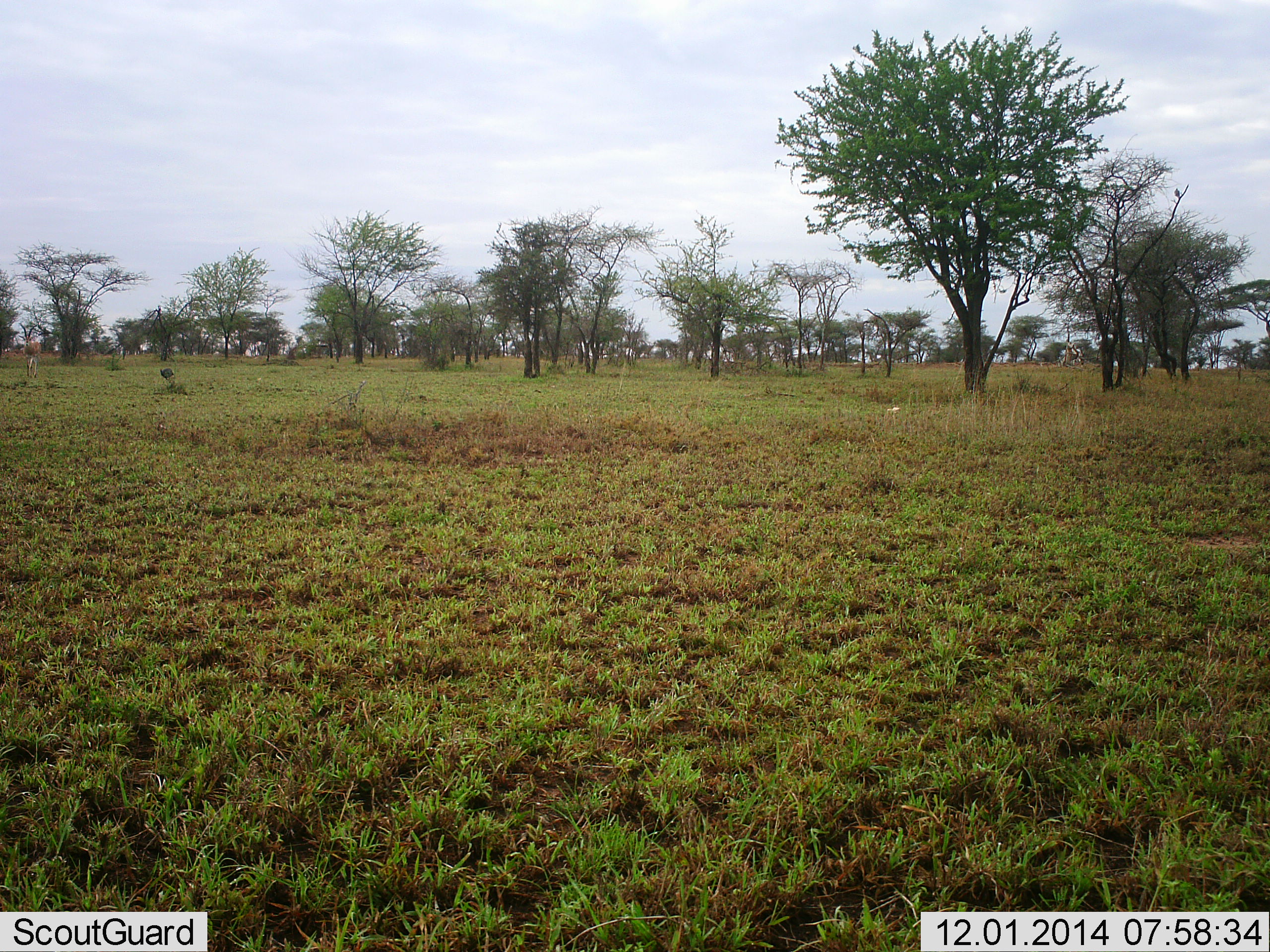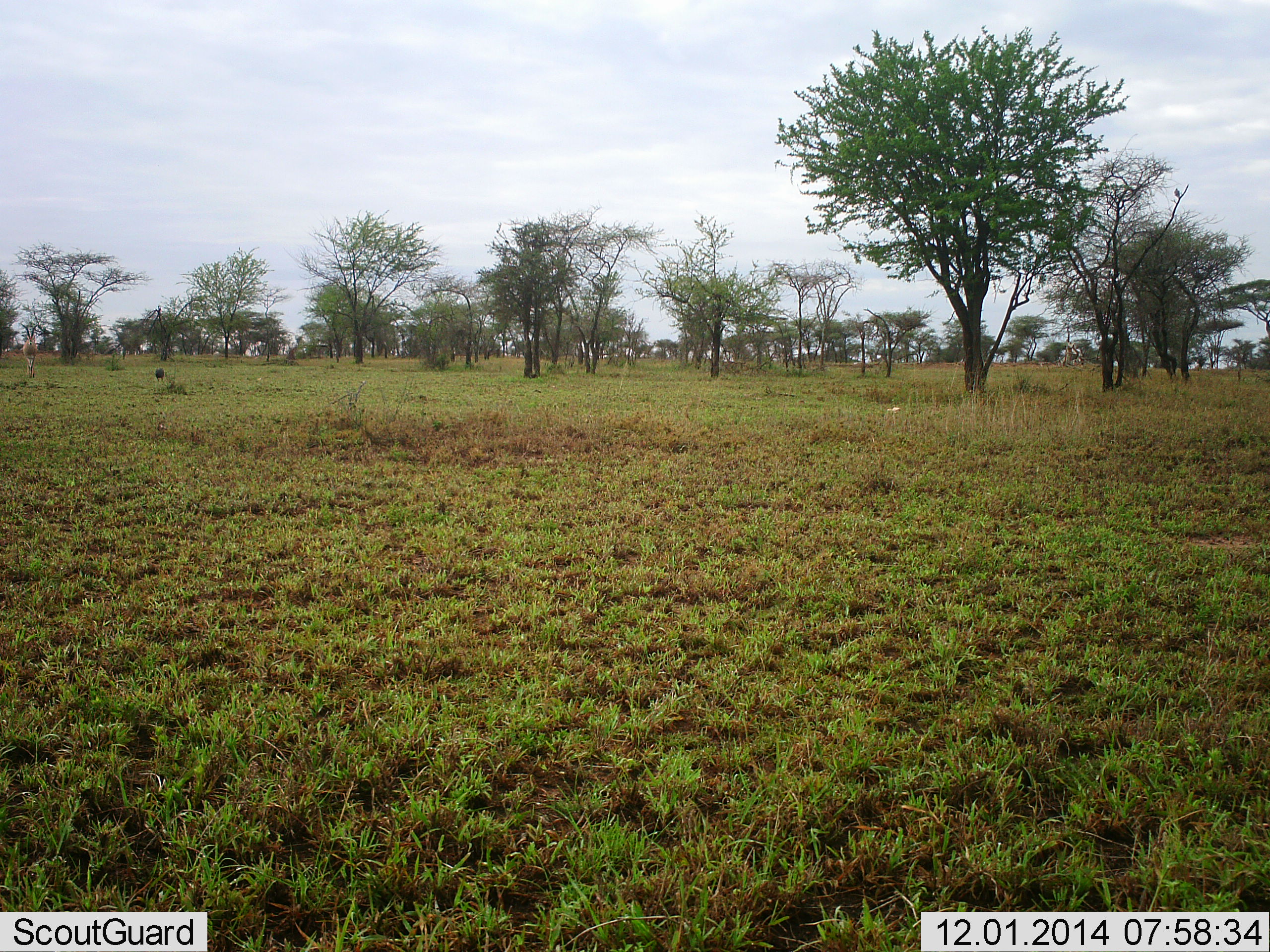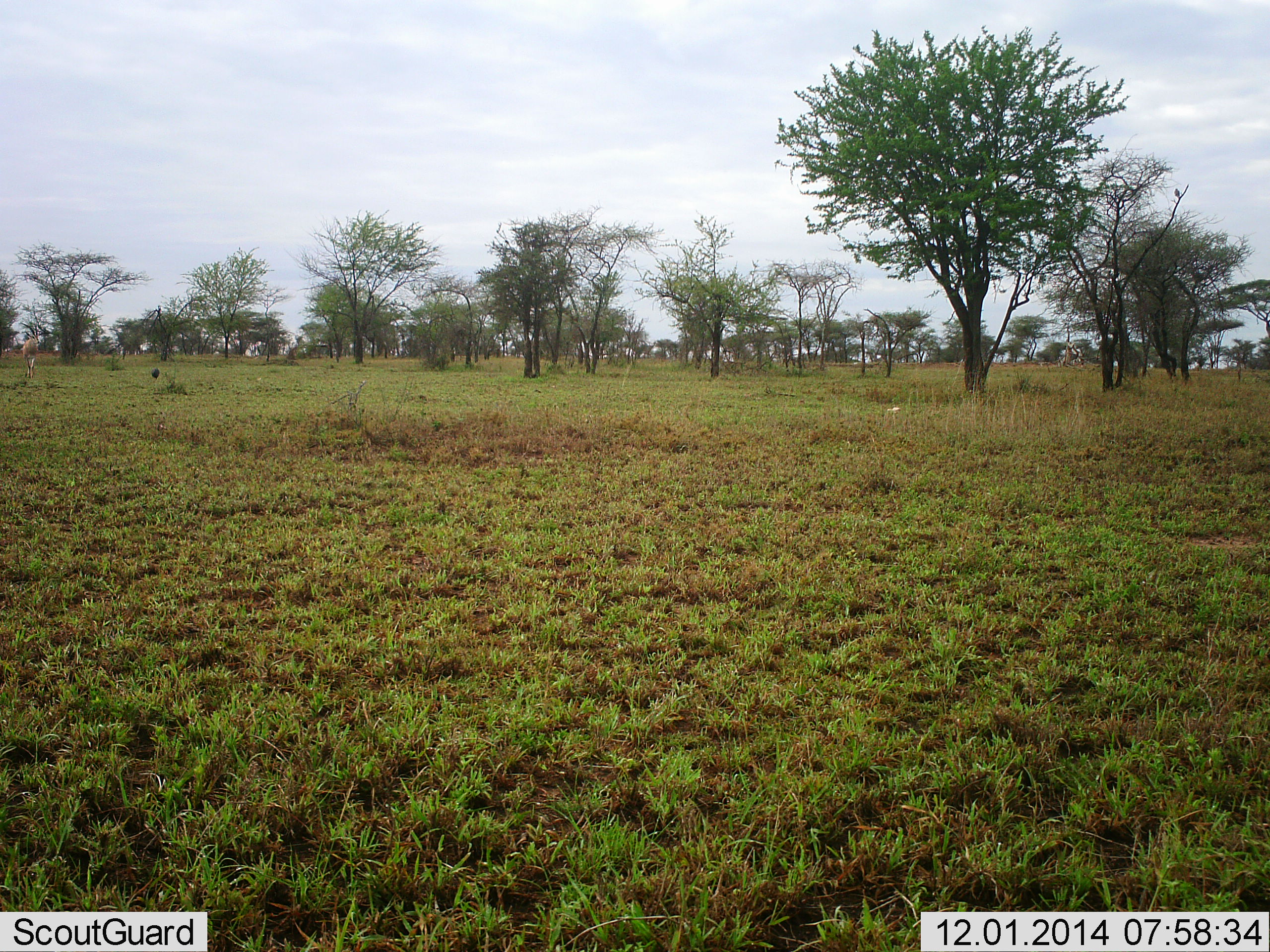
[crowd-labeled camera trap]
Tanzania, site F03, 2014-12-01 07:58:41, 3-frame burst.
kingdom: Animalia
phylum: Chordata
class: Mammalia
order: Artiodactyla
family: Bovidae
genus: Nanger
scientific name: Nanger granti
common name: grant's gazelle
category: gazellegrants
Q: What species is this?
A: Gazellegrants (grant's gazelle) (Nanger granti).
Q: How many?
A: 1.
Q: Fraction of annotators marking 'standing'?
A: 17%.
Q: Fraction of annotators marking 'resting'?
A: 0%.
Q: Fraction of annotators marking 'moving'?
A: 100%.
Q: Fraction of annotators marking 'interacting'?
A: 0%.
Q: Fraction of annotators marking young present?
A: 0%.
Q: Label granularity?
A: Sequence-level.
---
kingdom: Animalia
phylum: Chordata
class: Aves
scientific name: Aves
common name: bird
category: otherbird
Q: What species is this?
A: Otherbird (bird) (Aves).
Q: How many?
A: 1.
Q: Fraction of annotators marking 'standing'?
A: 20%.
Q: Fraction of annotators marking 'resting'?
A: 0%.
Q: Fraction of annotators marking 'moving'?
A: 100%.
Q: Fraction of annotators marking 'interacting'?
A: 0%.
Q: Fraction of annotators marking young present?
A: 0%.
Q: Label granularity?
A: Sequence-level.